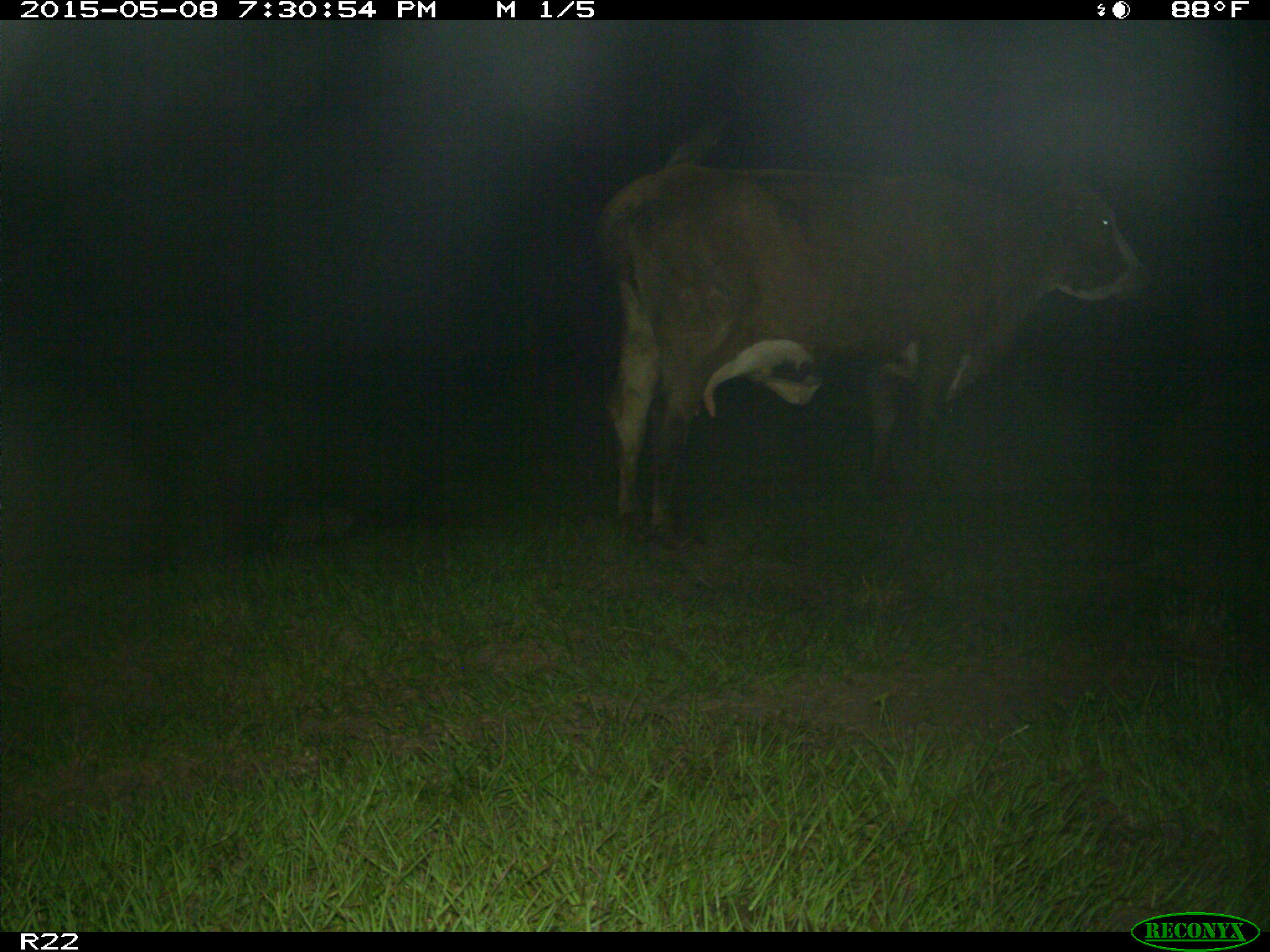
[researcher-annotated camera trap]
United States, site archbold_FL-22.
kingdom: Animalia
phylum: Chordata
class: Mammalia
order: Artiodactyla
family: Bovidae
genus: Bos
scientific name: Bos taurus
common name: domestic cow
Bos taurus (domestic cow).